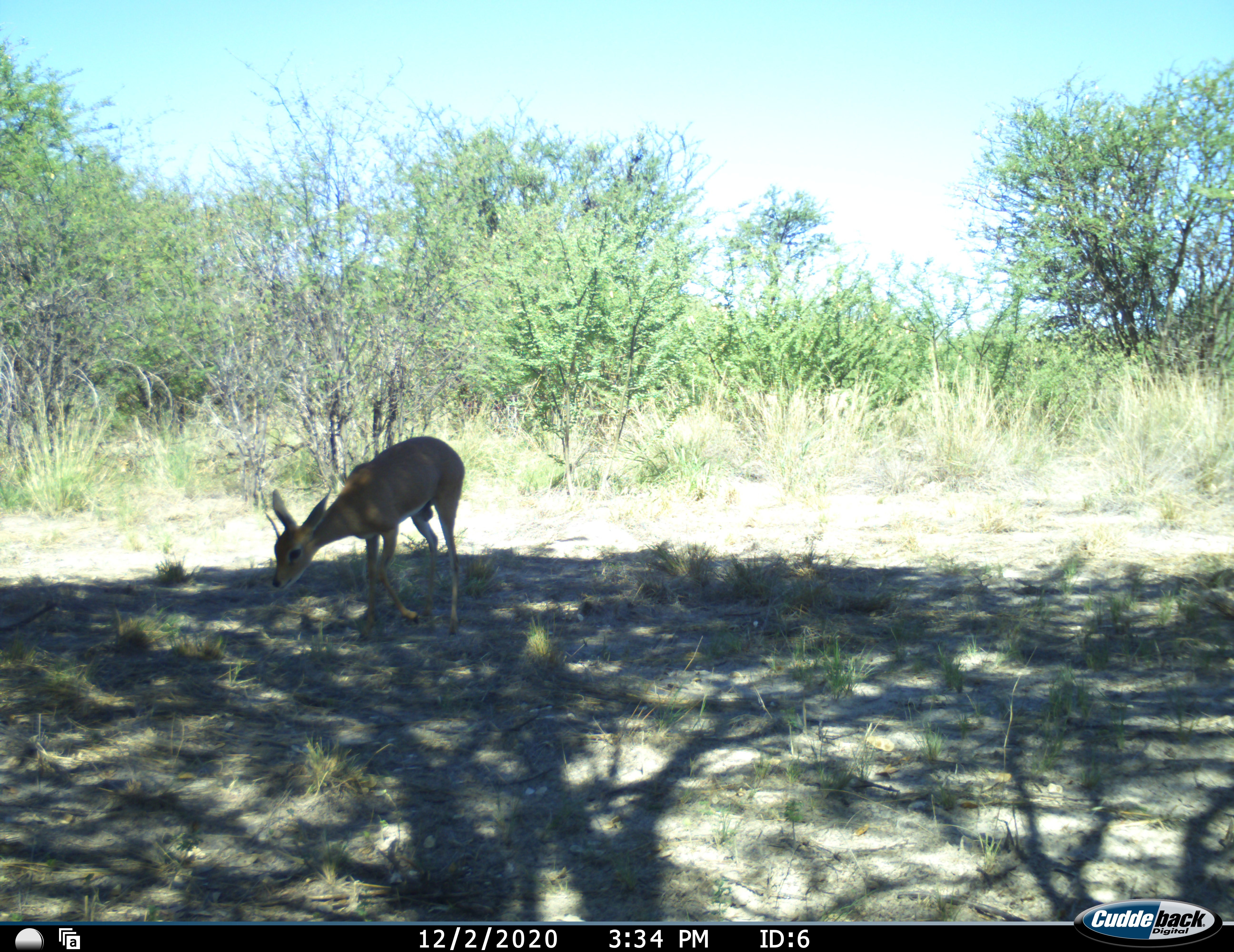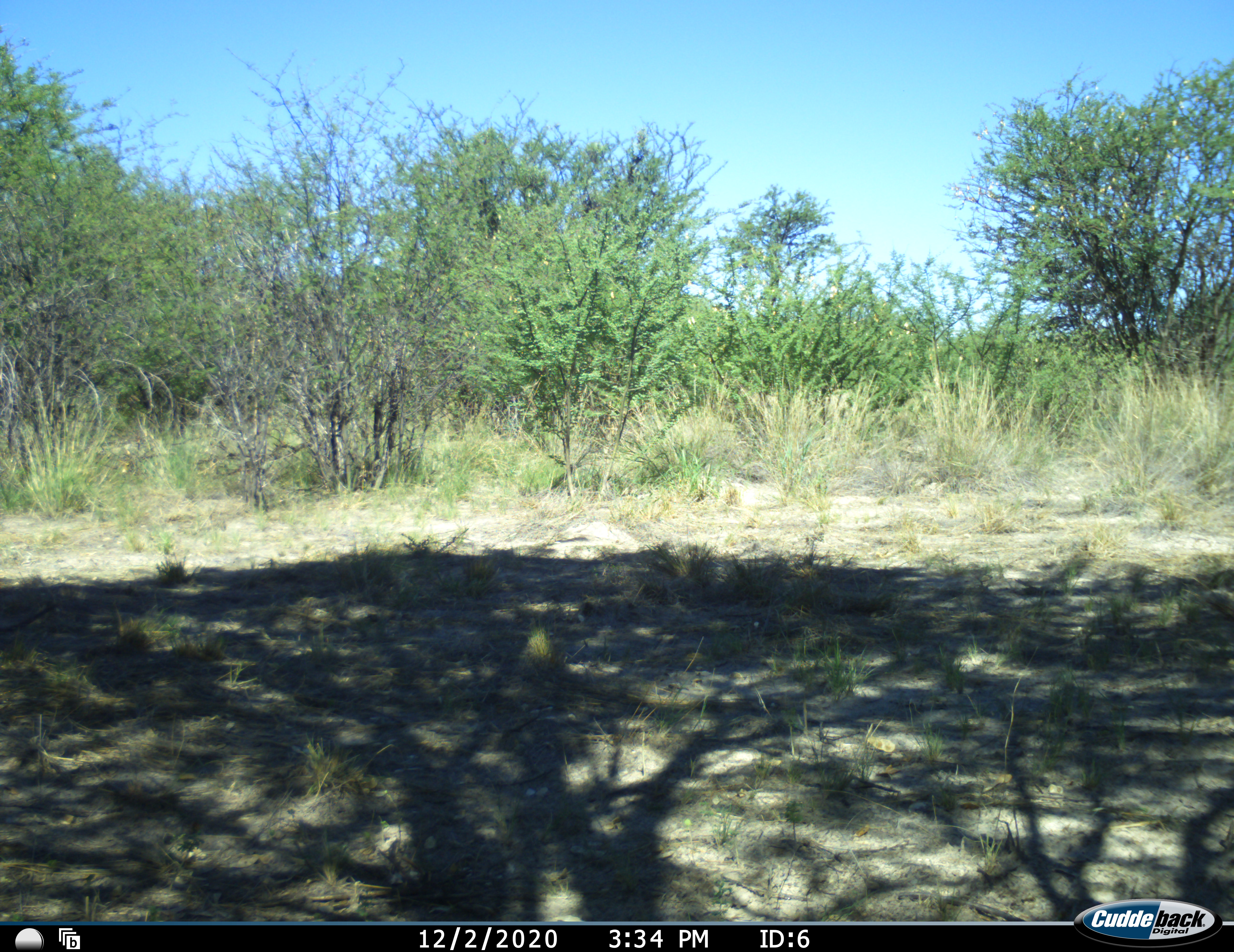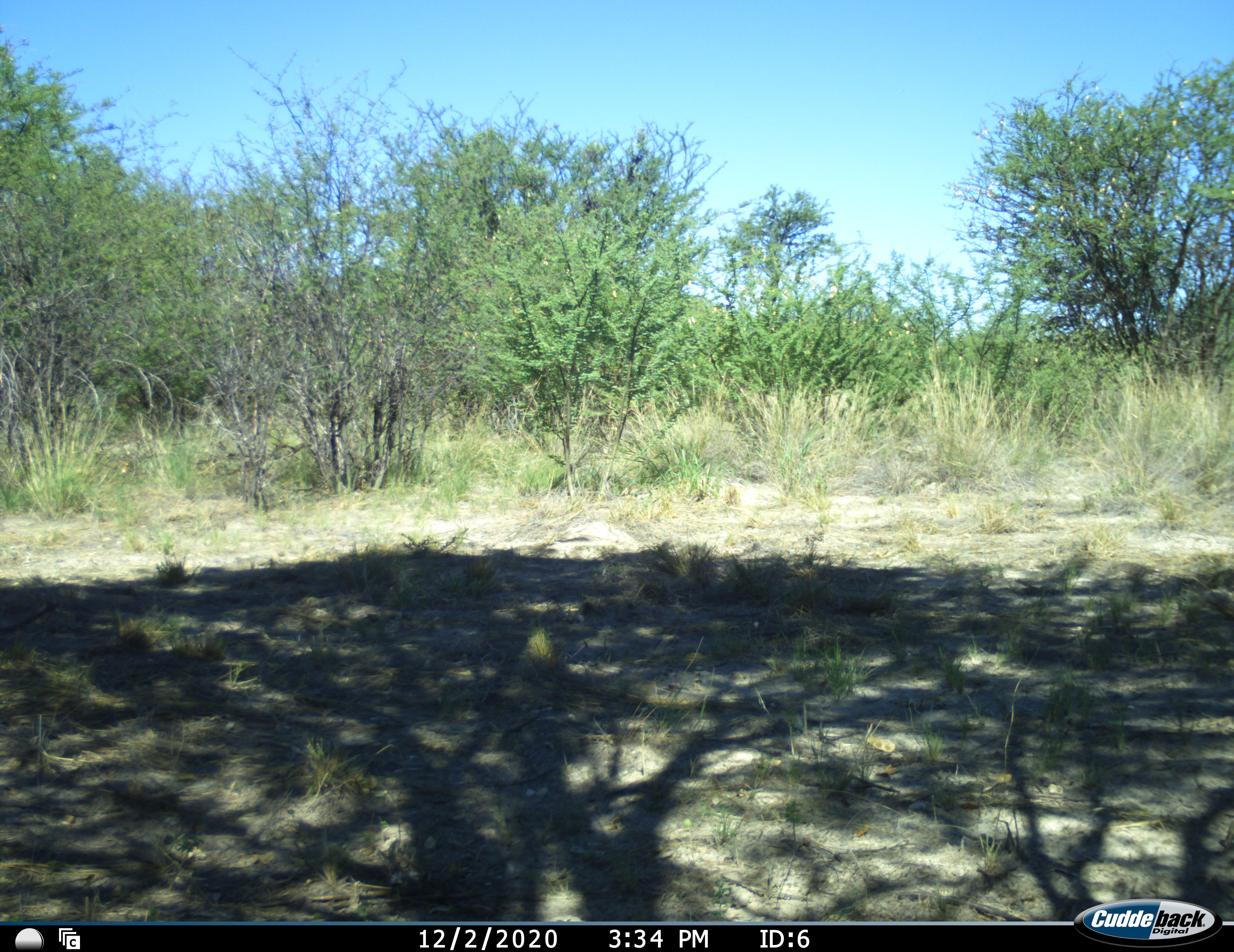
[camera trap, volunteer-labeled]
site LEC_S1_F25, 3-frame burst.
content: unidentified animal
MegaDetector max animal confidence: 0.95